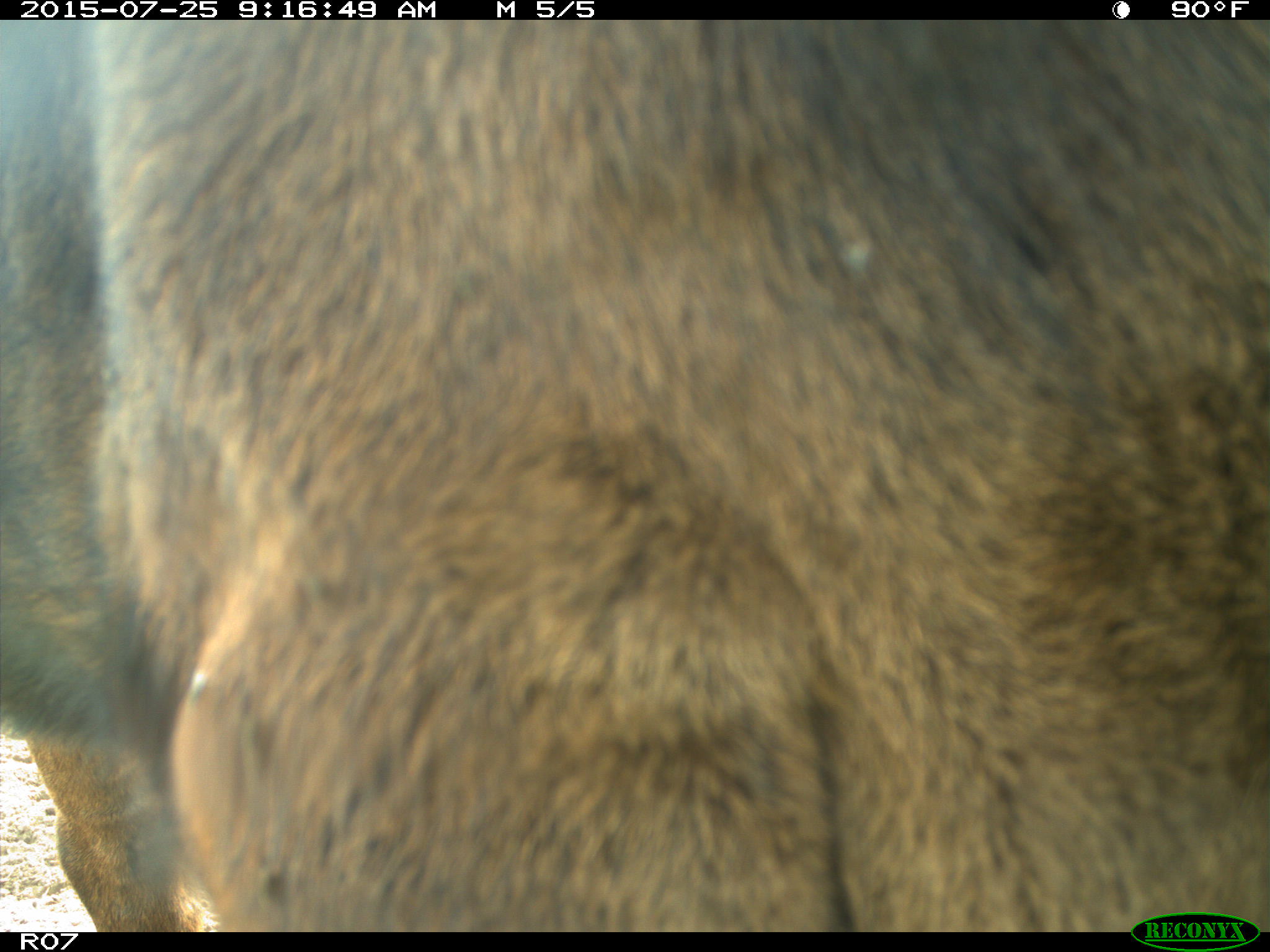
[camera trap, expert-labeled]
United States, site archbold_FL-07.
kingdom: Animalia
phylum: Chordata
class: Mammalia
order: Artiodactyla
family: Bovidae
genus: Bos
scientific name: Bos taurus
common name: domestic cow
Bos taurus (domestic cow).